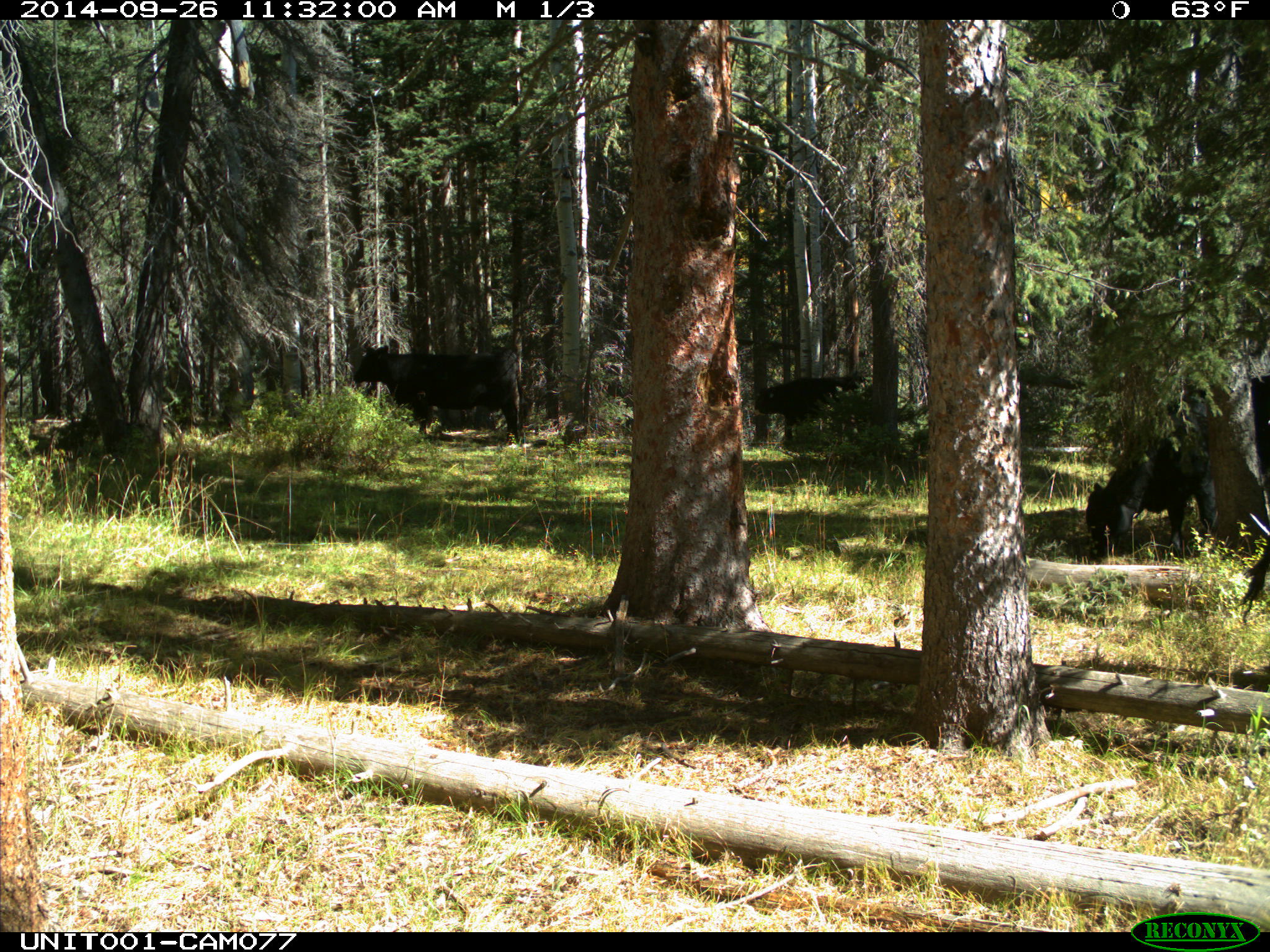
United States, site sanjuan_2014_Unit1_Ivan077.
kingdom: Animalia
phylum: Chordata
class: Mammalia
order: Artiodactyla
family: Bovidae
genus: Bos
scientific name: Bos taurus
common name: domestic cow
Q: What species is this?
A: Bos taurus (domestic cow).